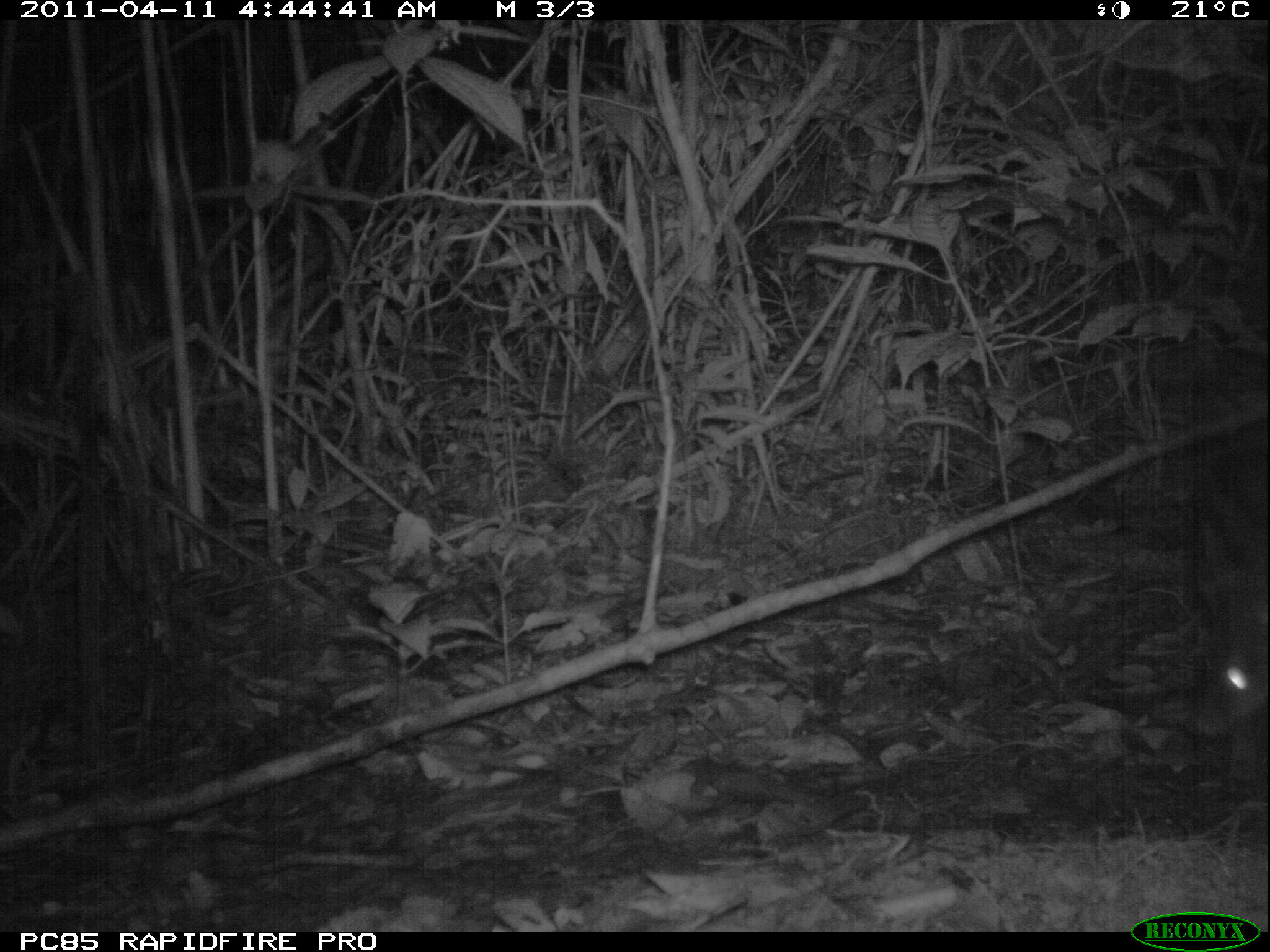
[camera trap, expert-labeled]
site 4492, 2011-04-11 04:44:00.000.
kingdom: Animalia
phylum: Chordata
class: Mammalia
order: Carnivora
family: Eupleridae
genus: Fossa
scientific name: Fossa fossana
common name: fanaloka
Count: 1.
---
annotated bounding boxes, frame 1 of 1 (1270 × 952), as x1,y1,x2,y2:
fossa fossana: 1175,516,1270,742